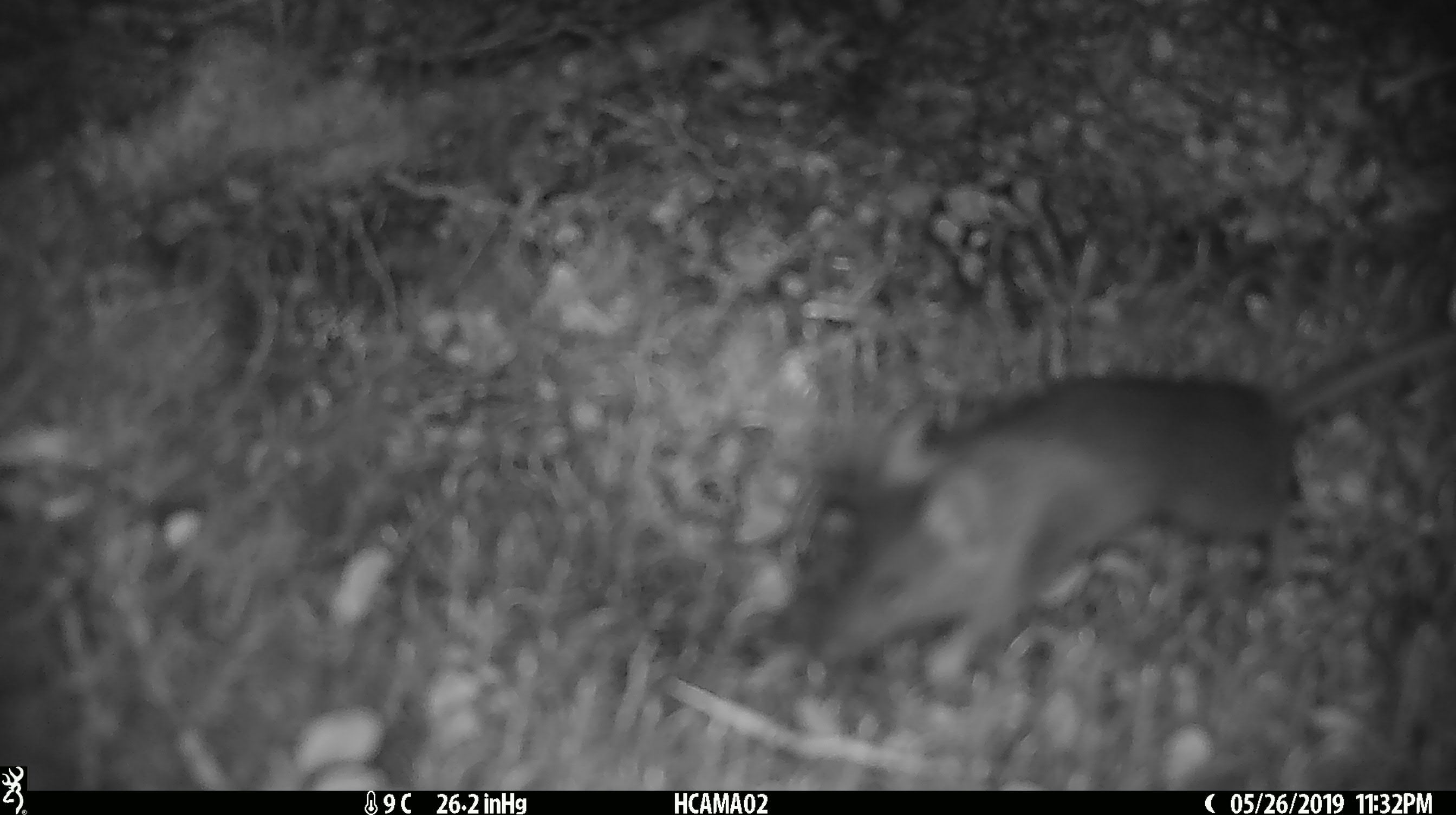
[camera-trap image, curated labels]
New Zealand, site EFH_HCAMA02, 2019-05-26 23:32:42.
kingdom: Animalia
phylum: Chordata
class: Mammalia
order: Rodentia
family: Muridae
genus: Mus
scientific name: Mus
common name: mouse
Mouse (Mus).